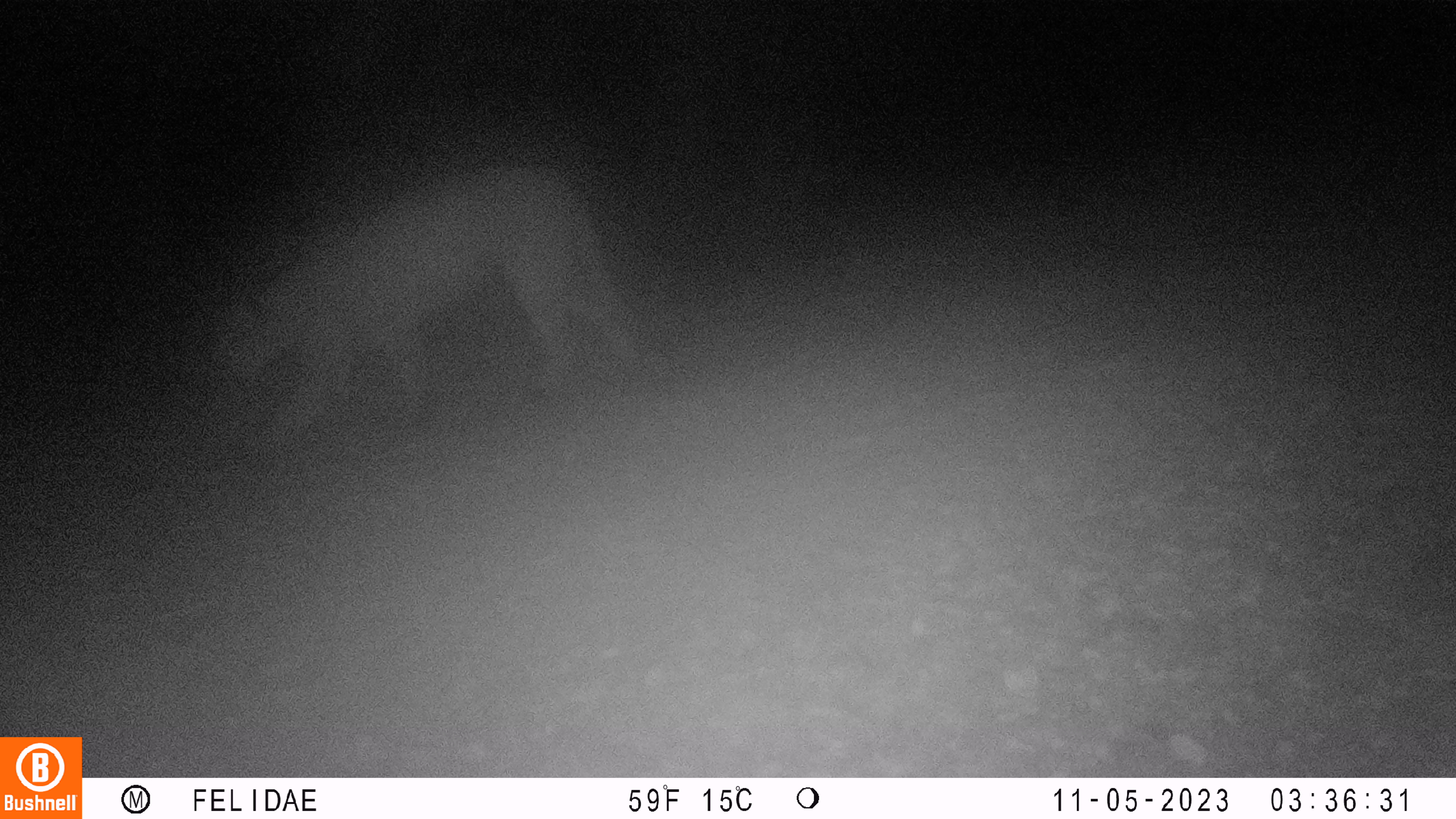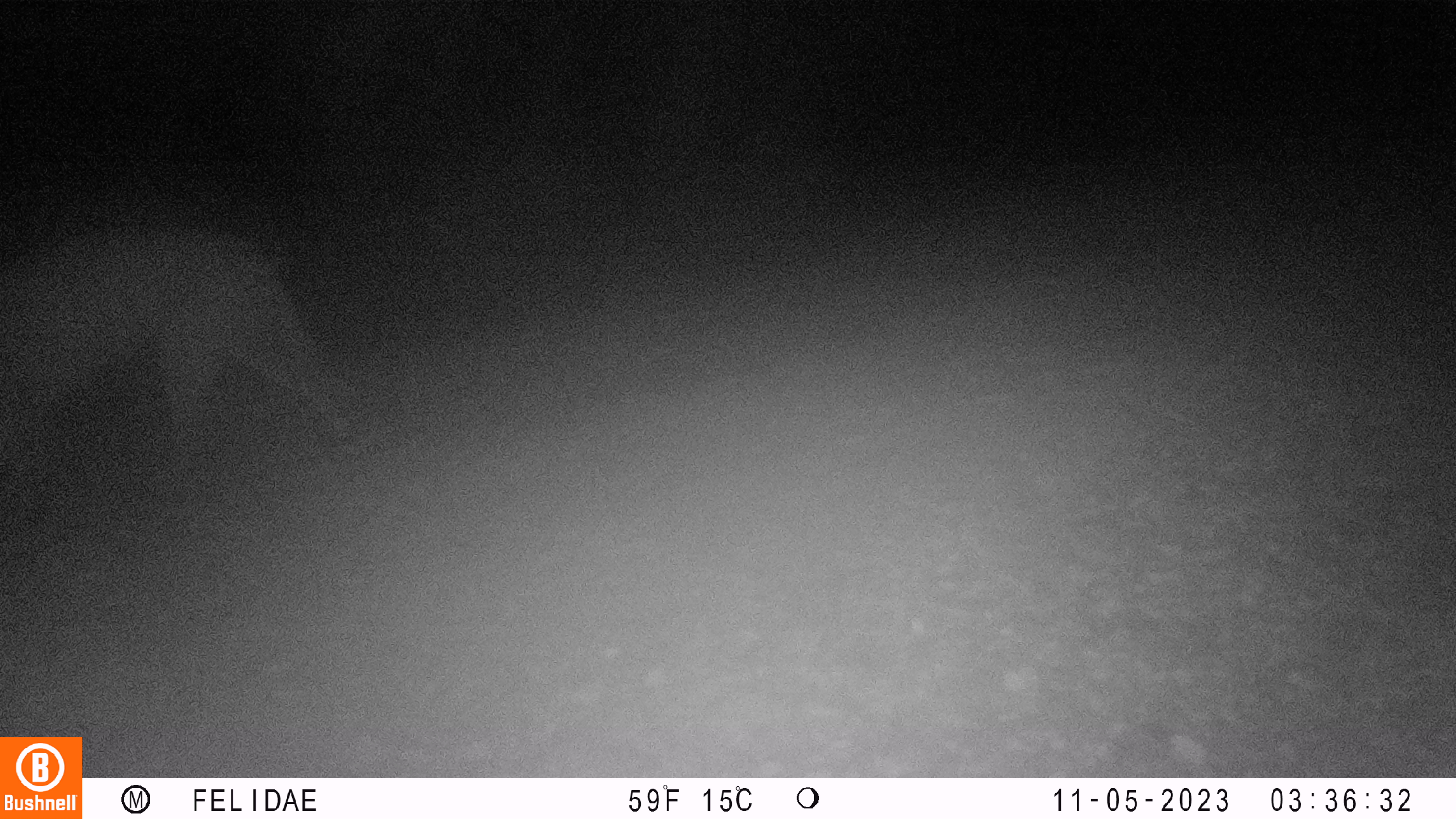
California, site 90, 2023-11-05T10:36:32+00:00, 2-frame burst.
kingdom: Animalia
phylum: Chordata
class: Mammalia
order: Carnivora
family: Felidae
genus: Puma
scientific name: Puma concolor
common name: puma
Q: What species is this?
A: Puma (Puma concolor).